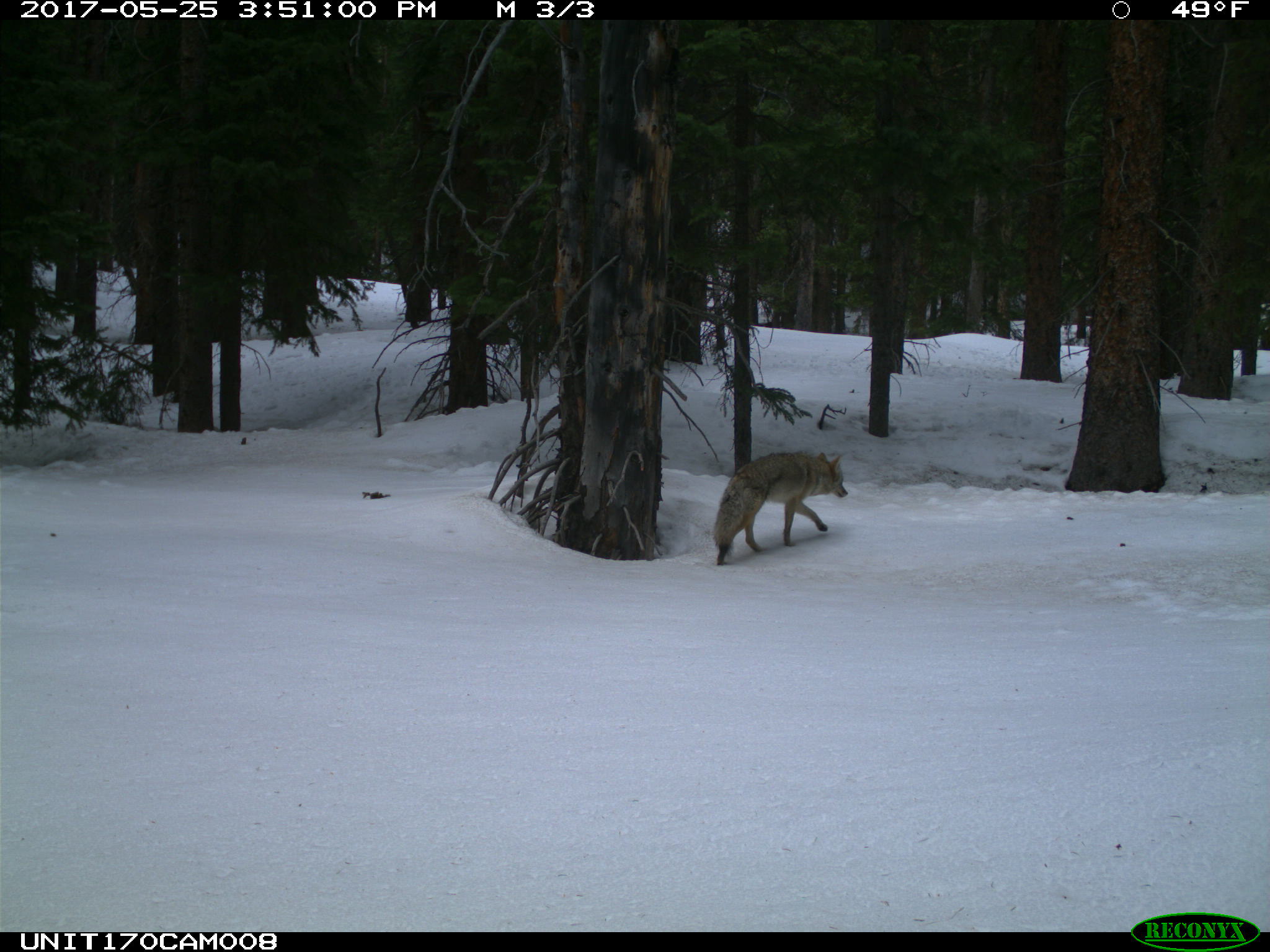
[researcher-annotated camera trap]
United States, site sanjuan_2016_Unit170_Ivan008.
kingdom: Animalia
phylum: Chordata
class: Mammalia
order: Carnivora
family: Canidae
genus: Canis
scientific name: Canis latrans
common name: coyote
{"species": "Canis latrans (coyote)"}